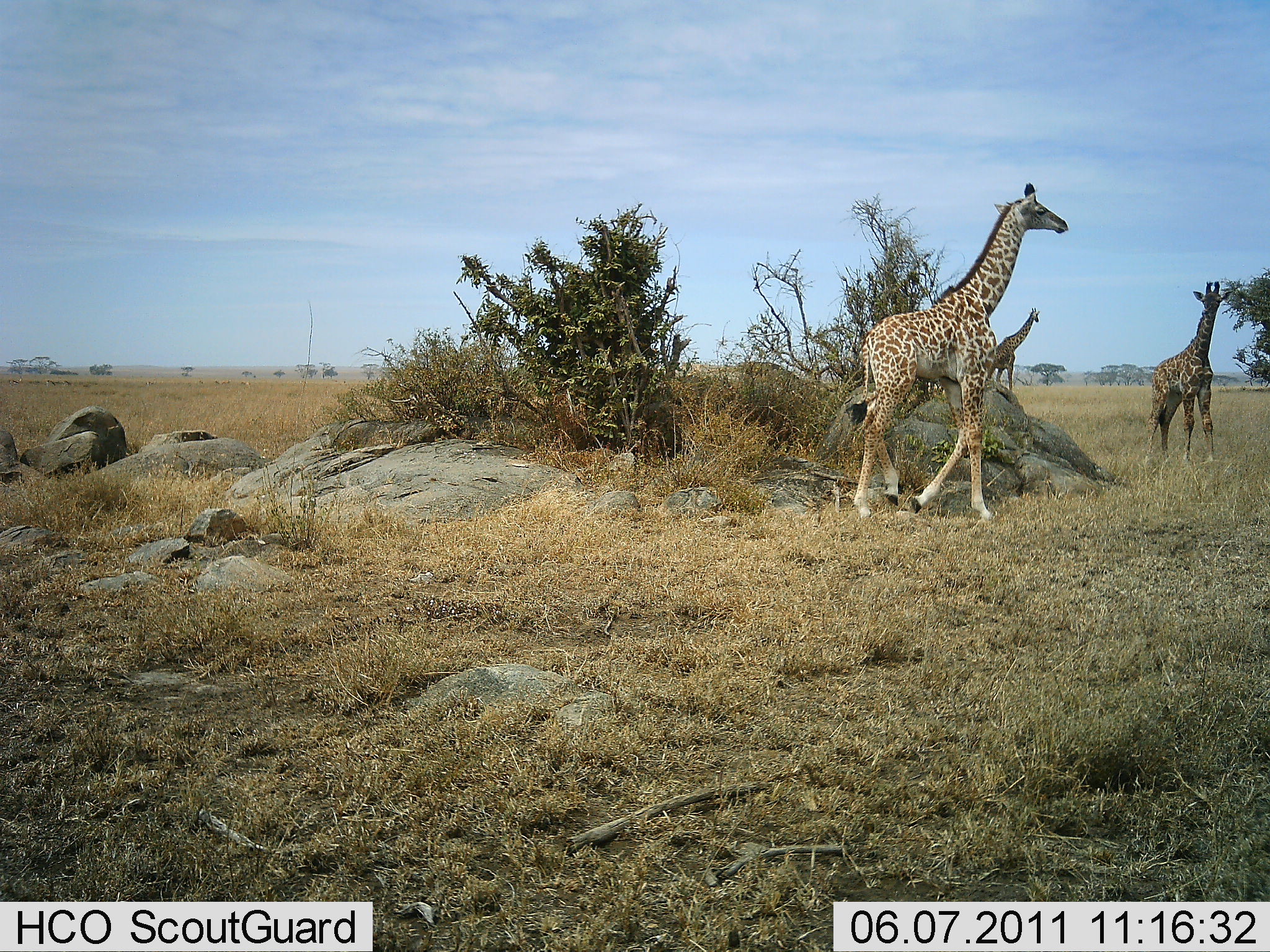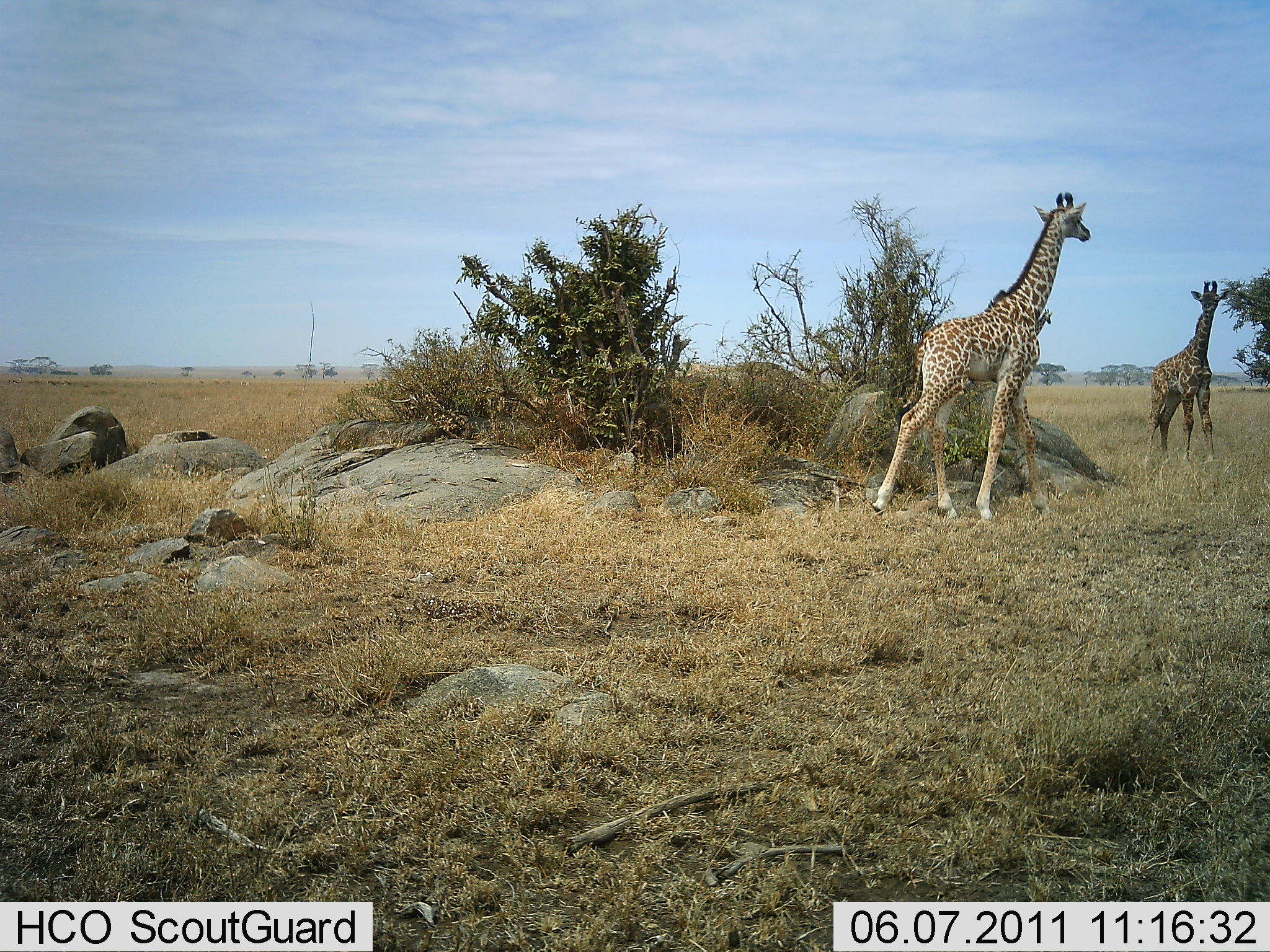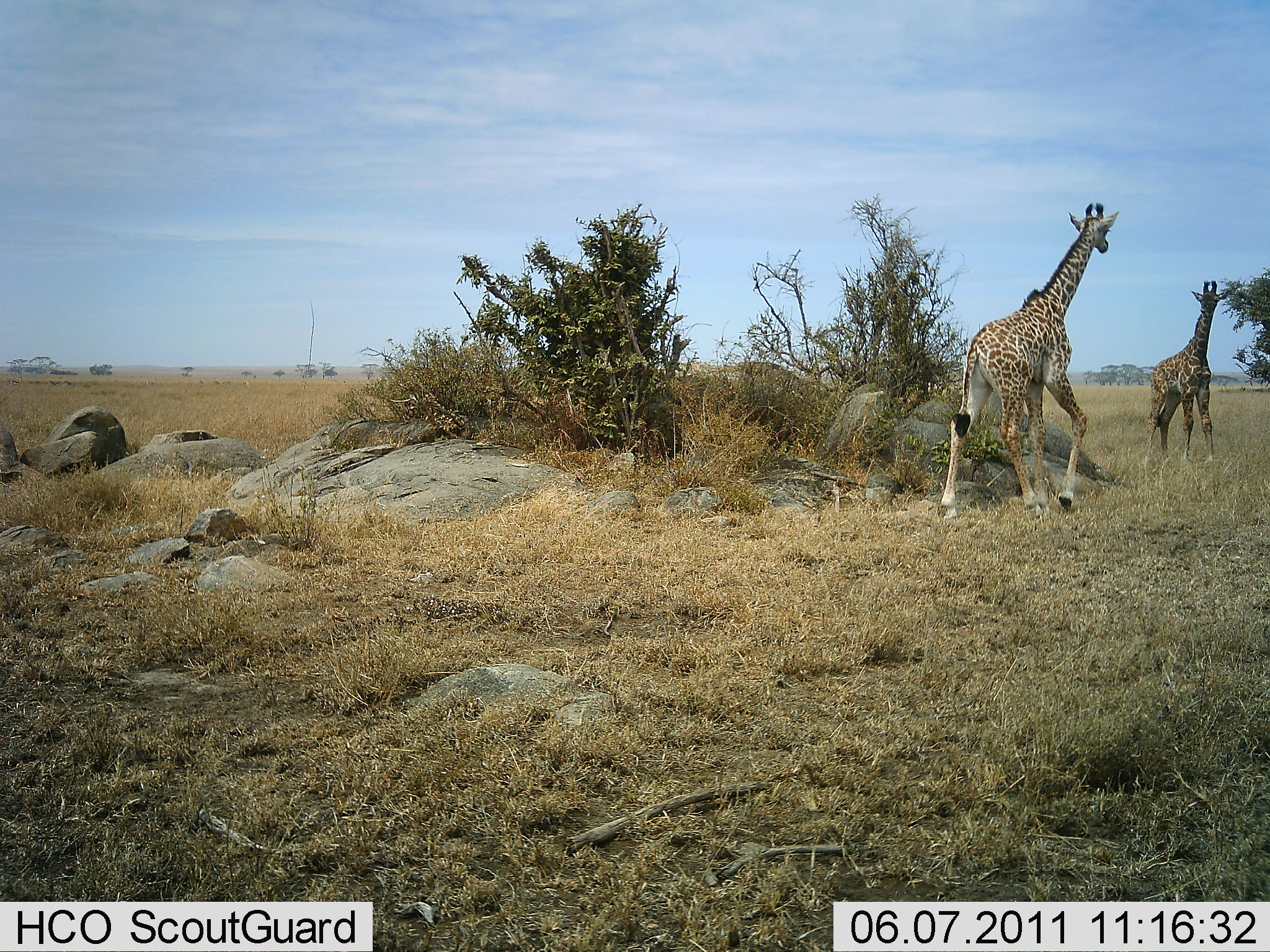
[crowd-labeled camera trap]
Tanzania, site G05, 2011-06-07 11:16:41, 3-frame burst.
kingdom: Animalia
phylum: Chordata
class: Mammalia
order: Artiodactyla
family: Giraffidae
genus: Giraffa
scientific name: Giraffa camelopardalis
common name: giraffe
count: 3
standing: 46%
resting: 0%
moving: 100%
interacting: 8%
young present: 15%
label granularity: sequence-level